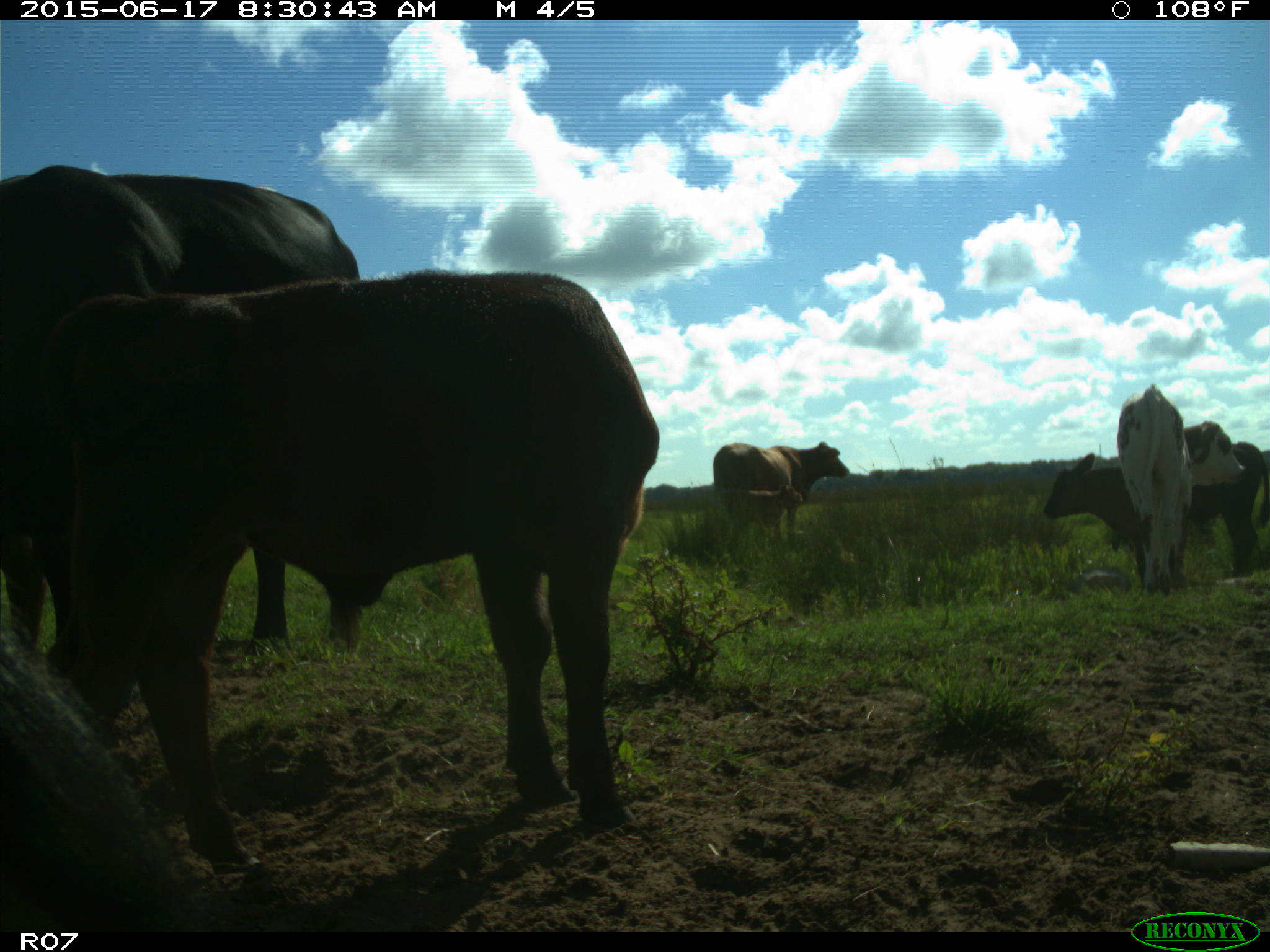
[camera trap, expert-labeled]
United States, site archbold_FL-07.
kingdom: Animalia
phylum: Chordata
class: Mammalia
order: Artiodactyla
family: Bovidae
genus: Bos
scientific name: Bos taurus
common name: domestic cow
Bos taurus (domestic cow).